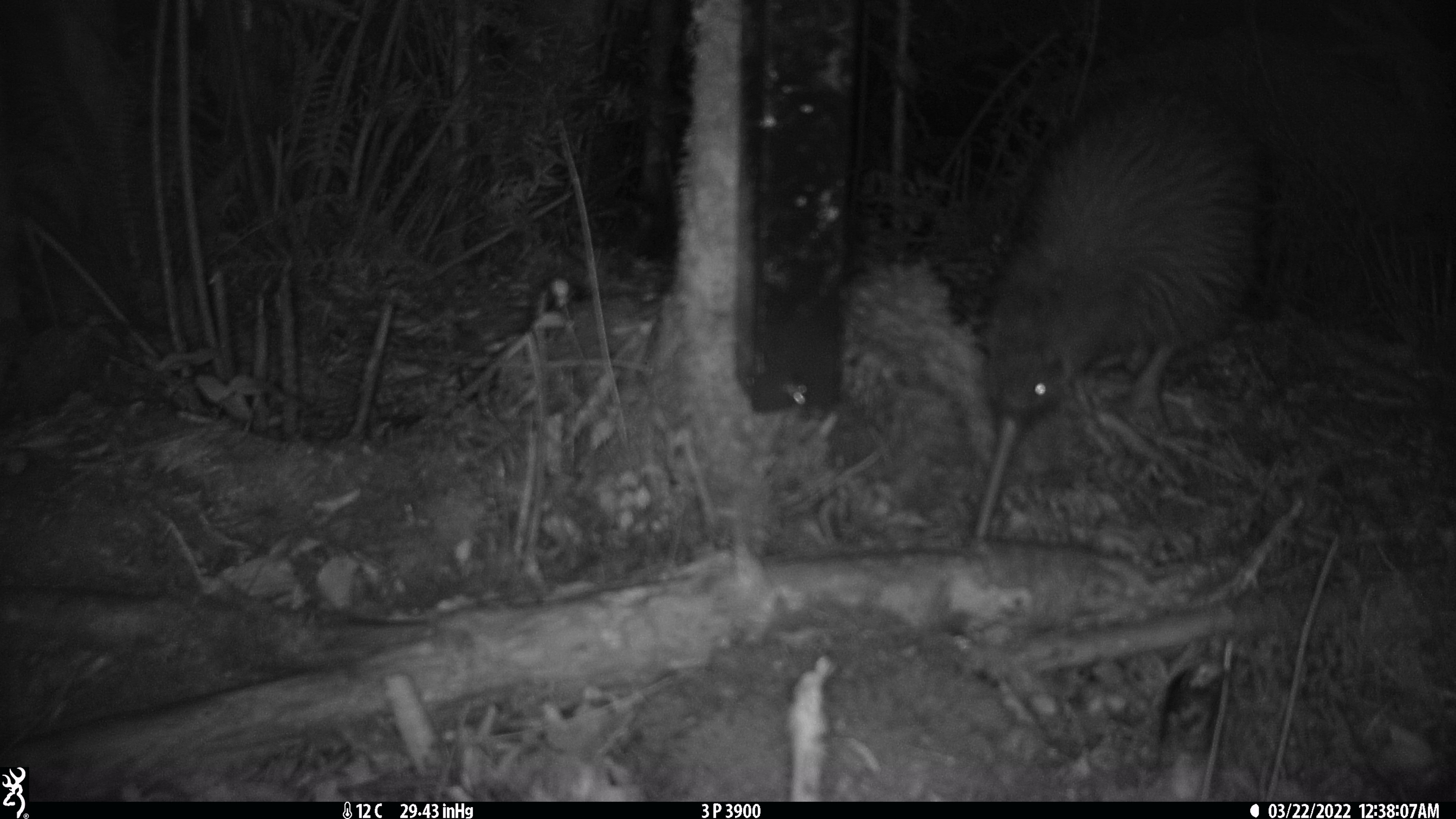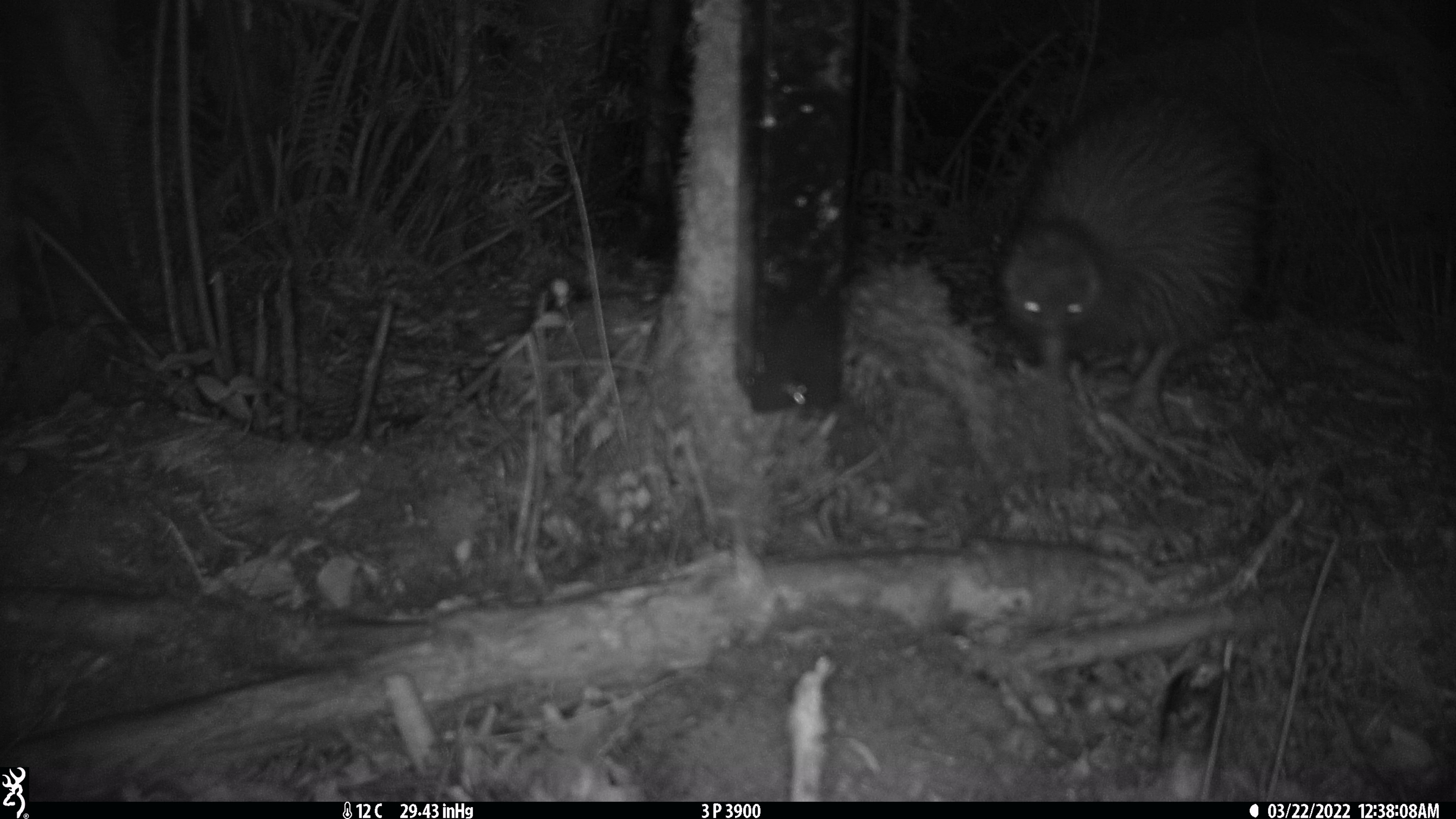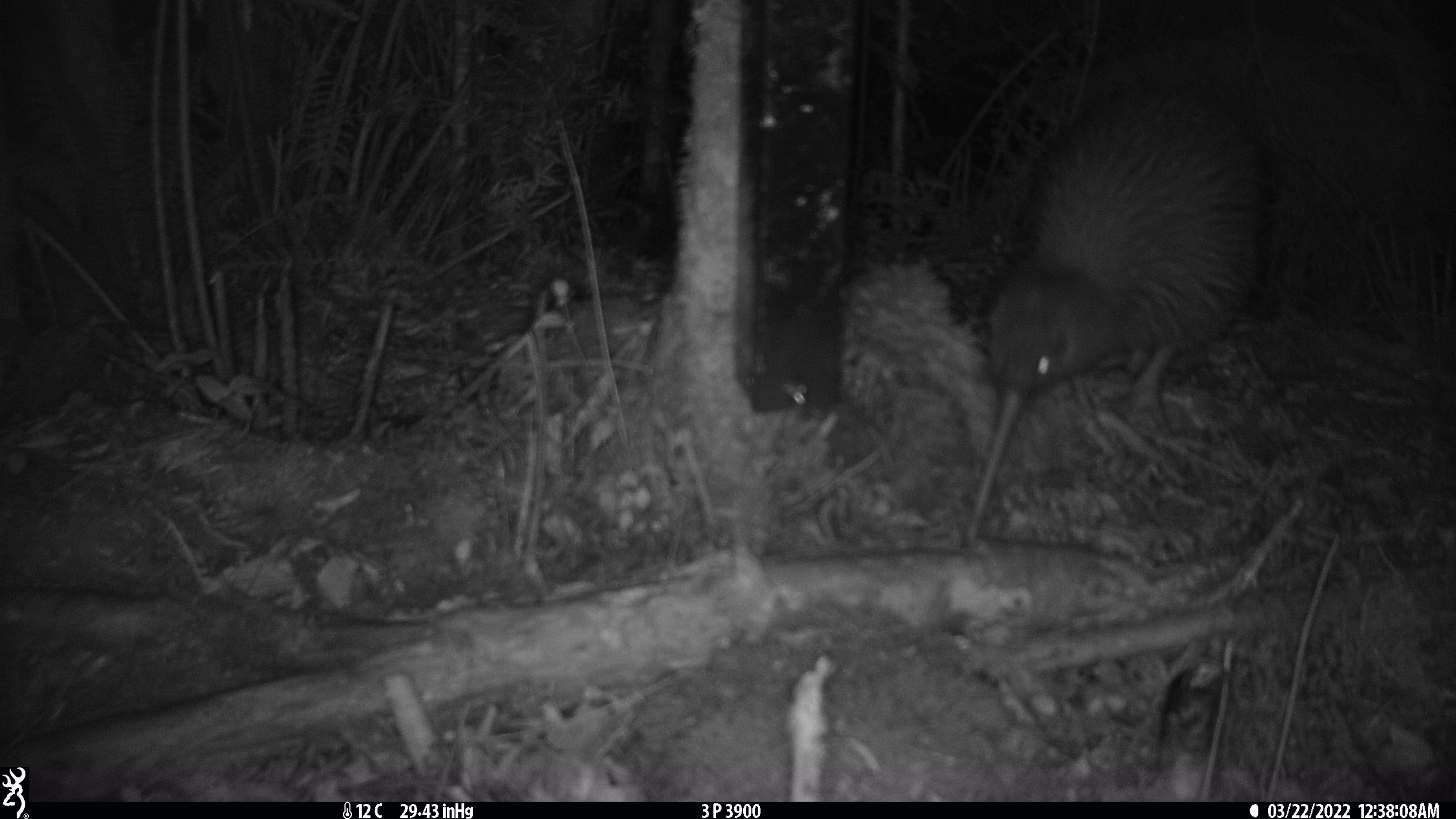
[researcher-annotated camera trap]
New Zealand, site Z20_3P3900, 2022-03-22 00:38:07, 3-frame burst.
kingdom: Animalia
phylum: Chordata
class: Aves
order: Apterygiformes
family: Apterygidae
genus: Apteryx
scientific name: Apteryx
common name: kiwi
Kiwi (Apteryx).